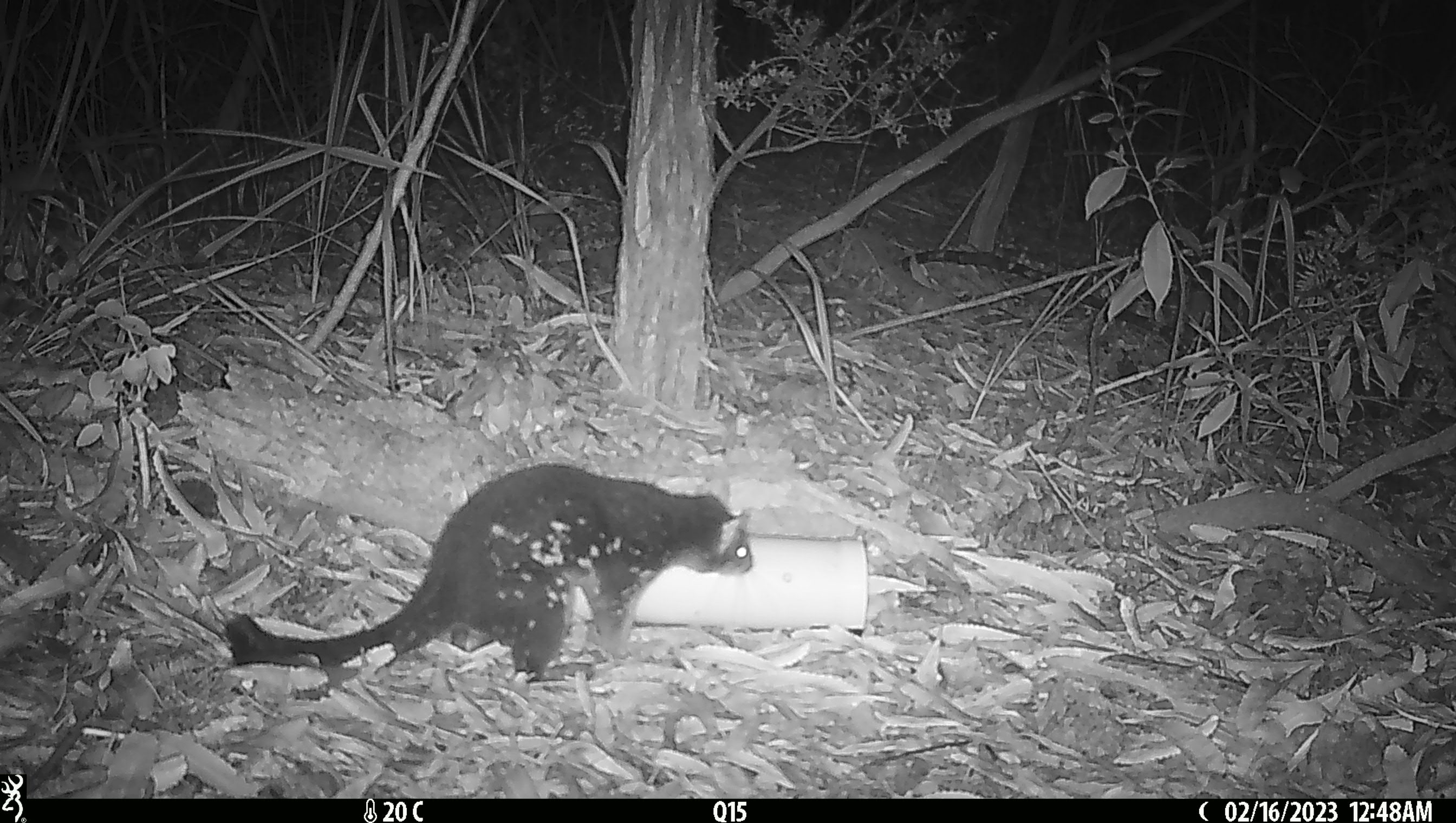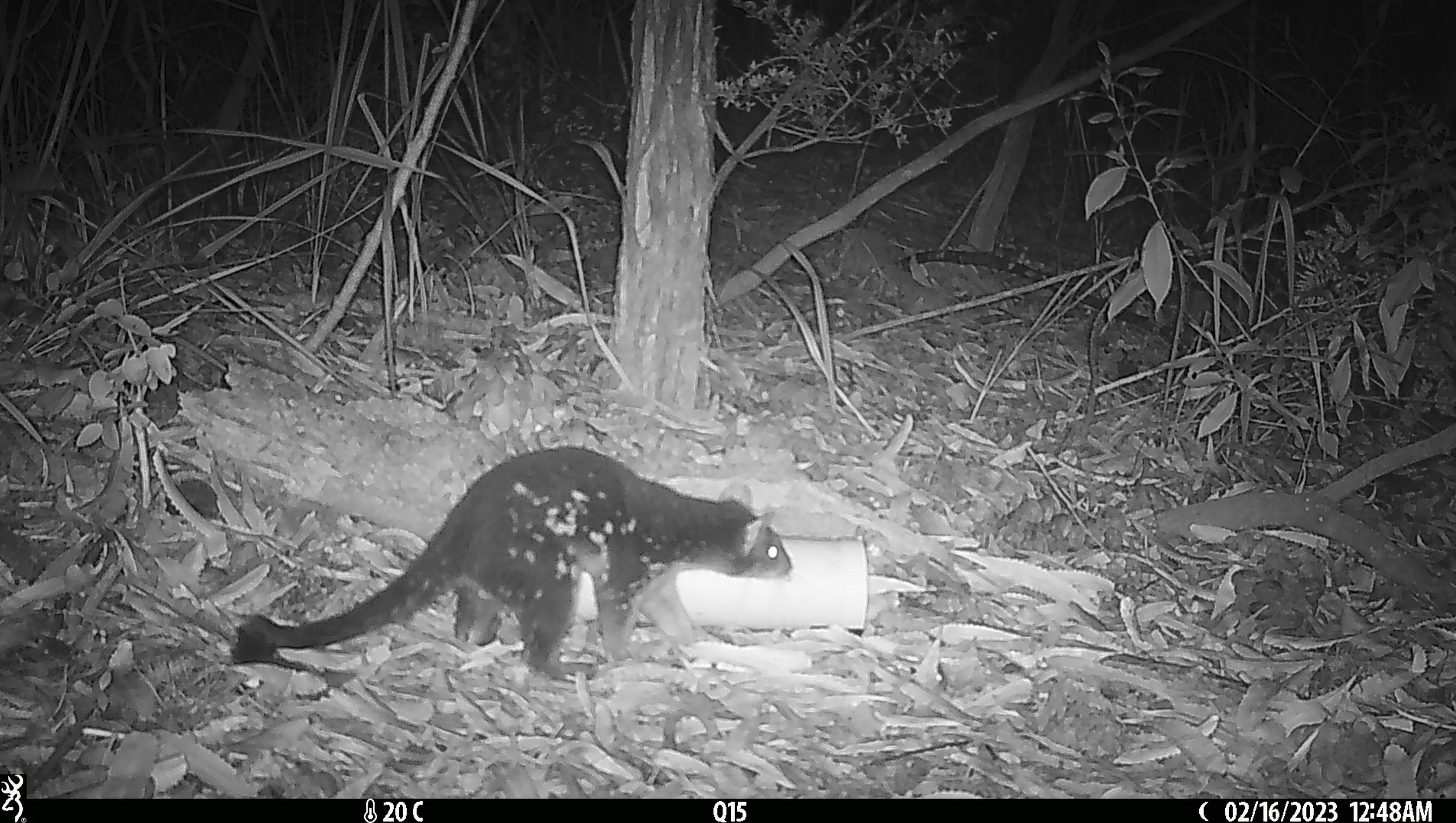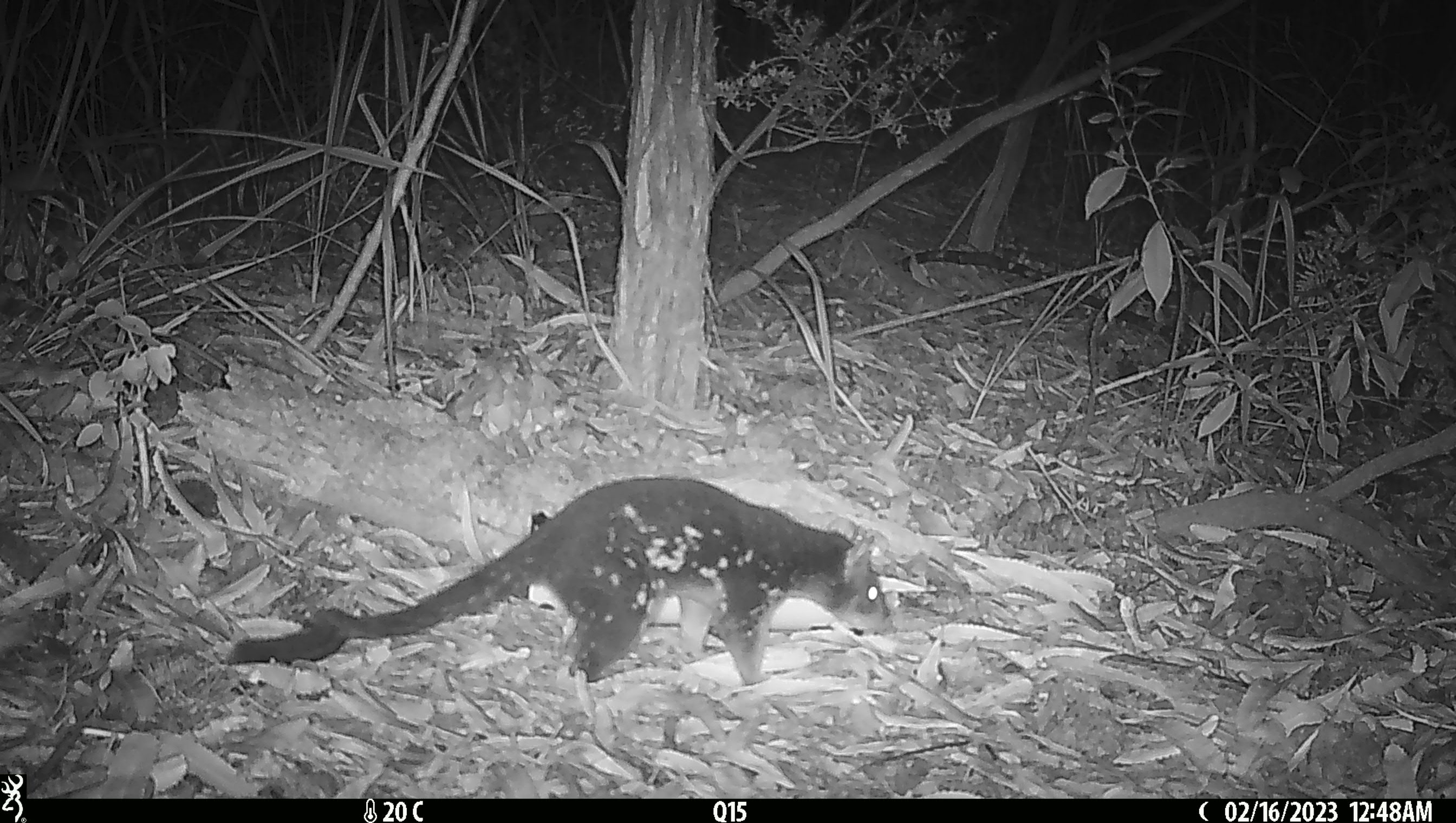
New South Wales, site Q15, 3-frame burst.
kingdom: Animalia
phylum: Chordata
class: Mammalia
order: Dasyuromorphia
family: Dasyuridae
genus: Dasyurus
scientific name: Dasyurus maculatus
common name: spotted-tailed quoll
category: quoll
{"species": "quoll (spotted-tailed quoll) (Dasyurus maculatus)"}